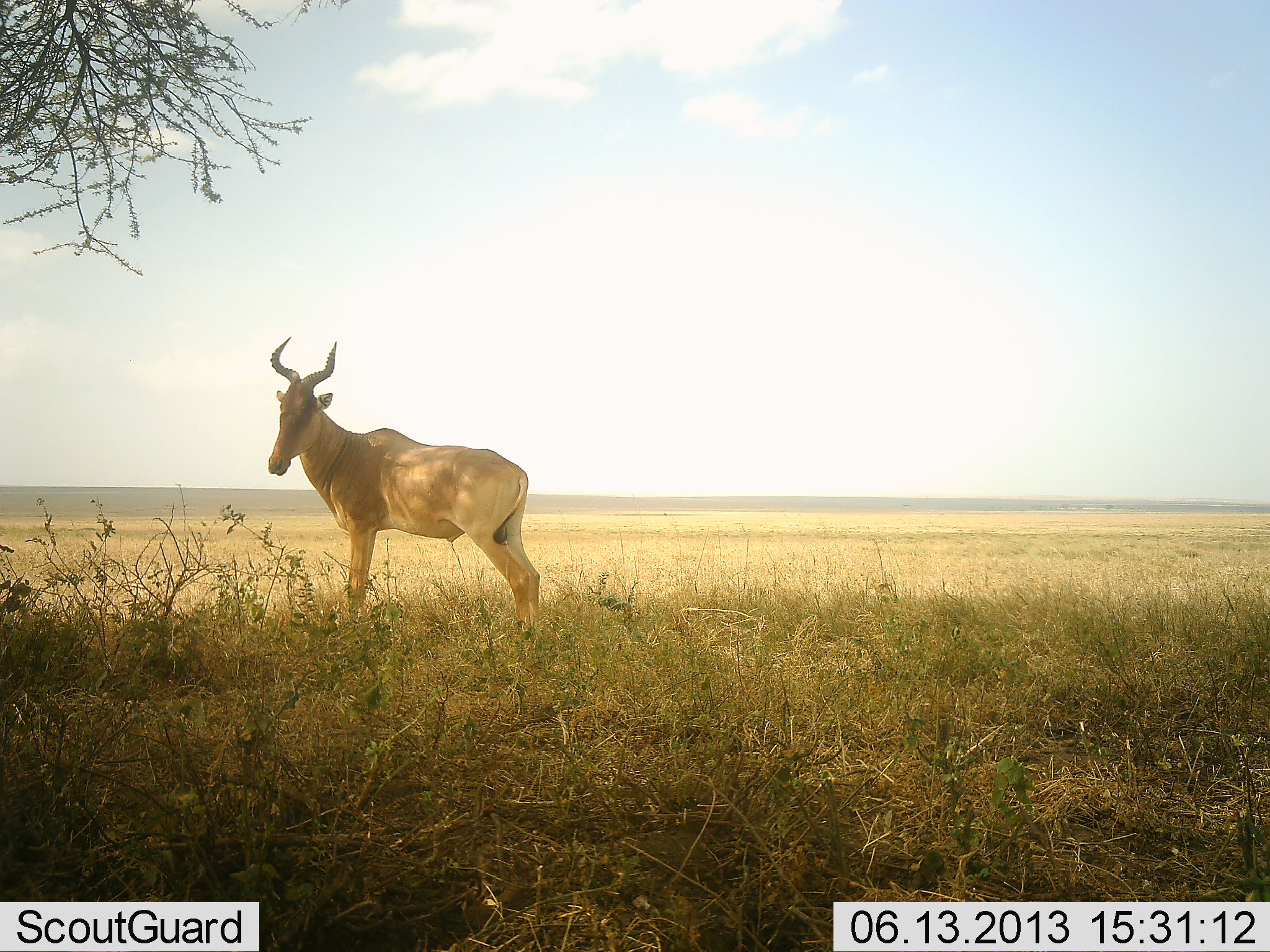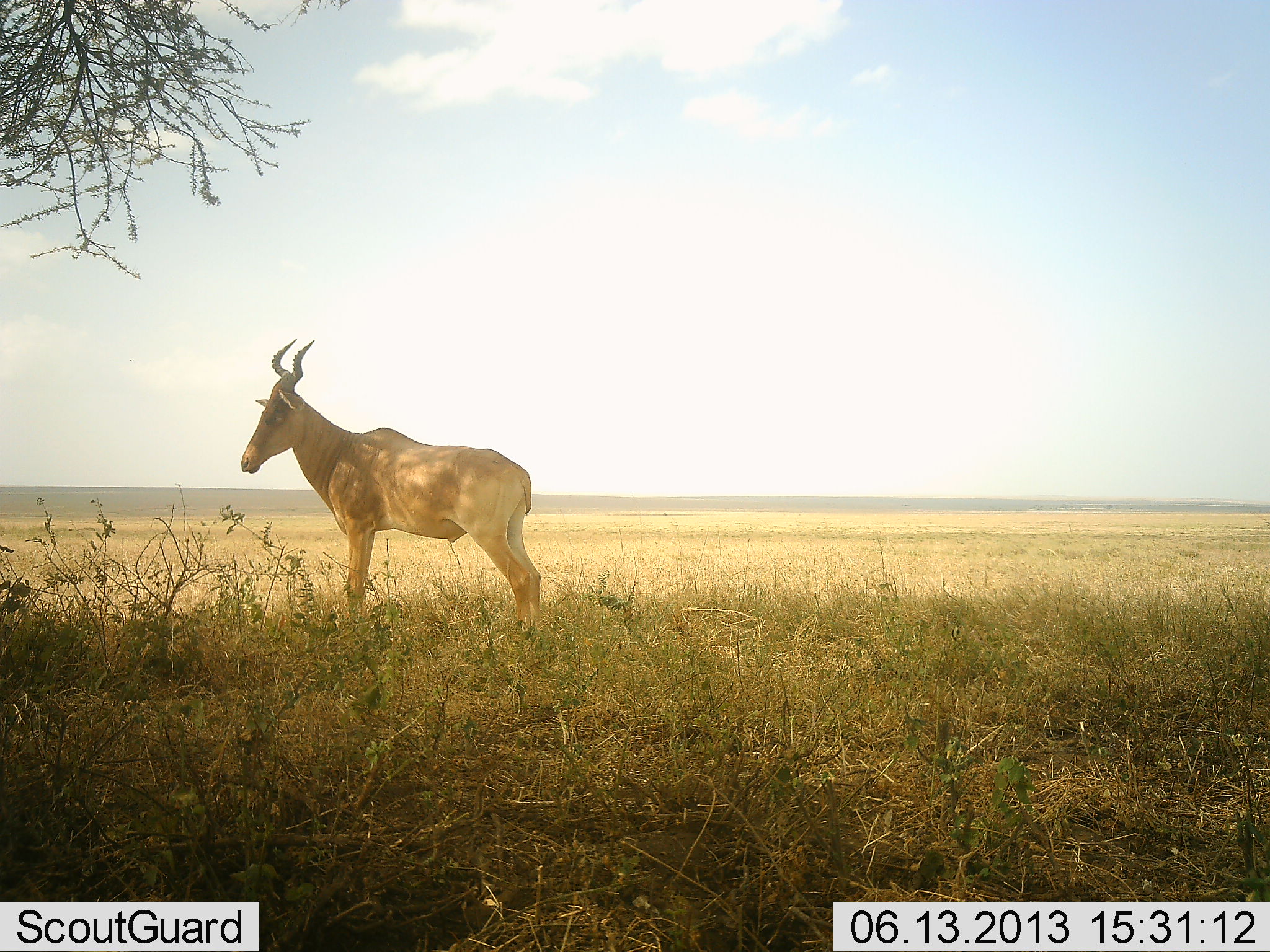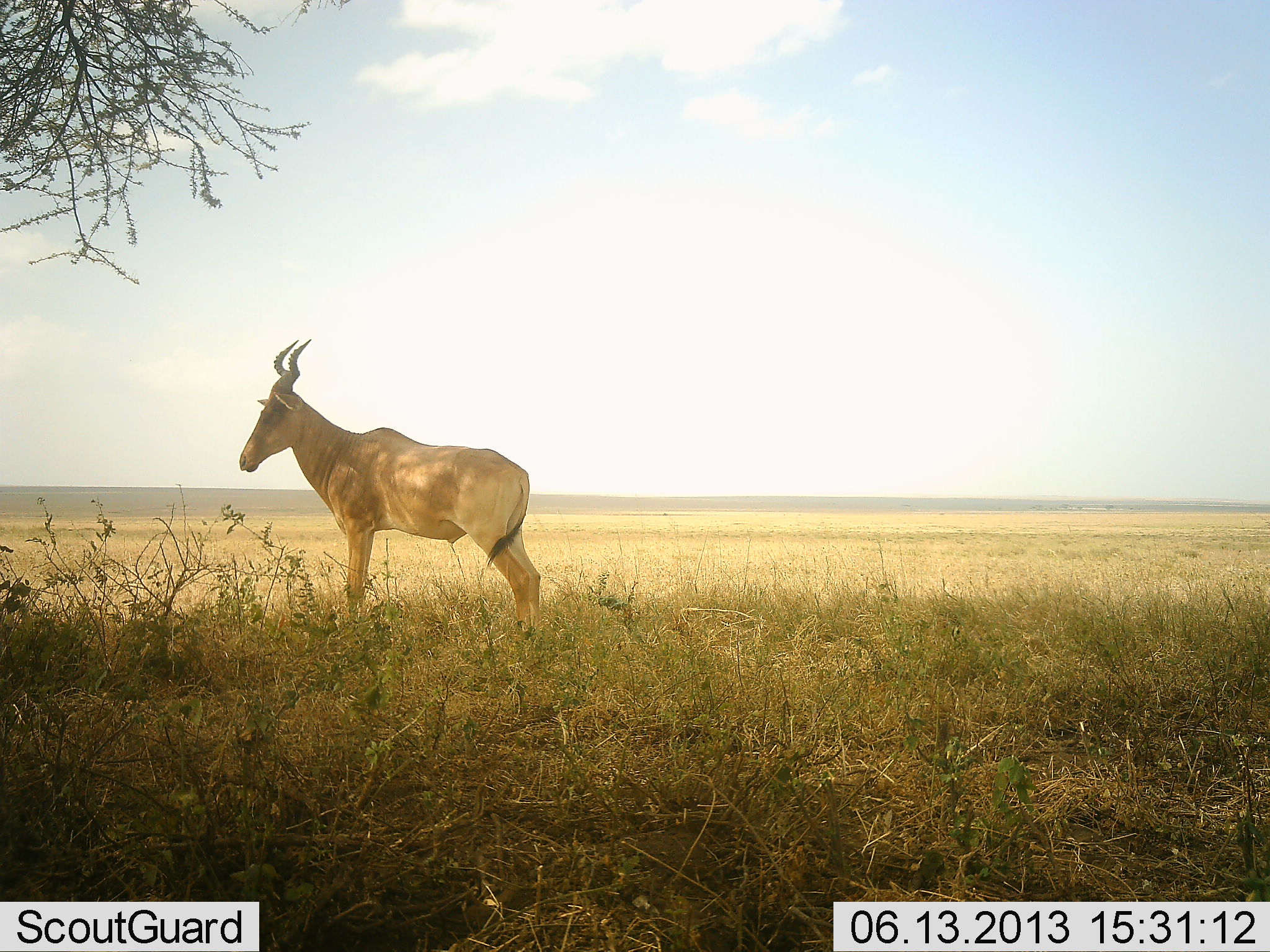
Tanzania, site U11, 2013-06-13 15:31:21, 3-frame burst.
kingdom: Animalia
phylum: Chordata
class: Mammalia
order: Artiodactyla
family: Bovidae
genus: Alcelaphus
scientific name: Alcelaphus buselaphus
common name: hartebeest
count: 1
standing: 97%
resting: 0%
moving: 3%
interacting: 0%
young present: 0%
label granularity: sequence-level